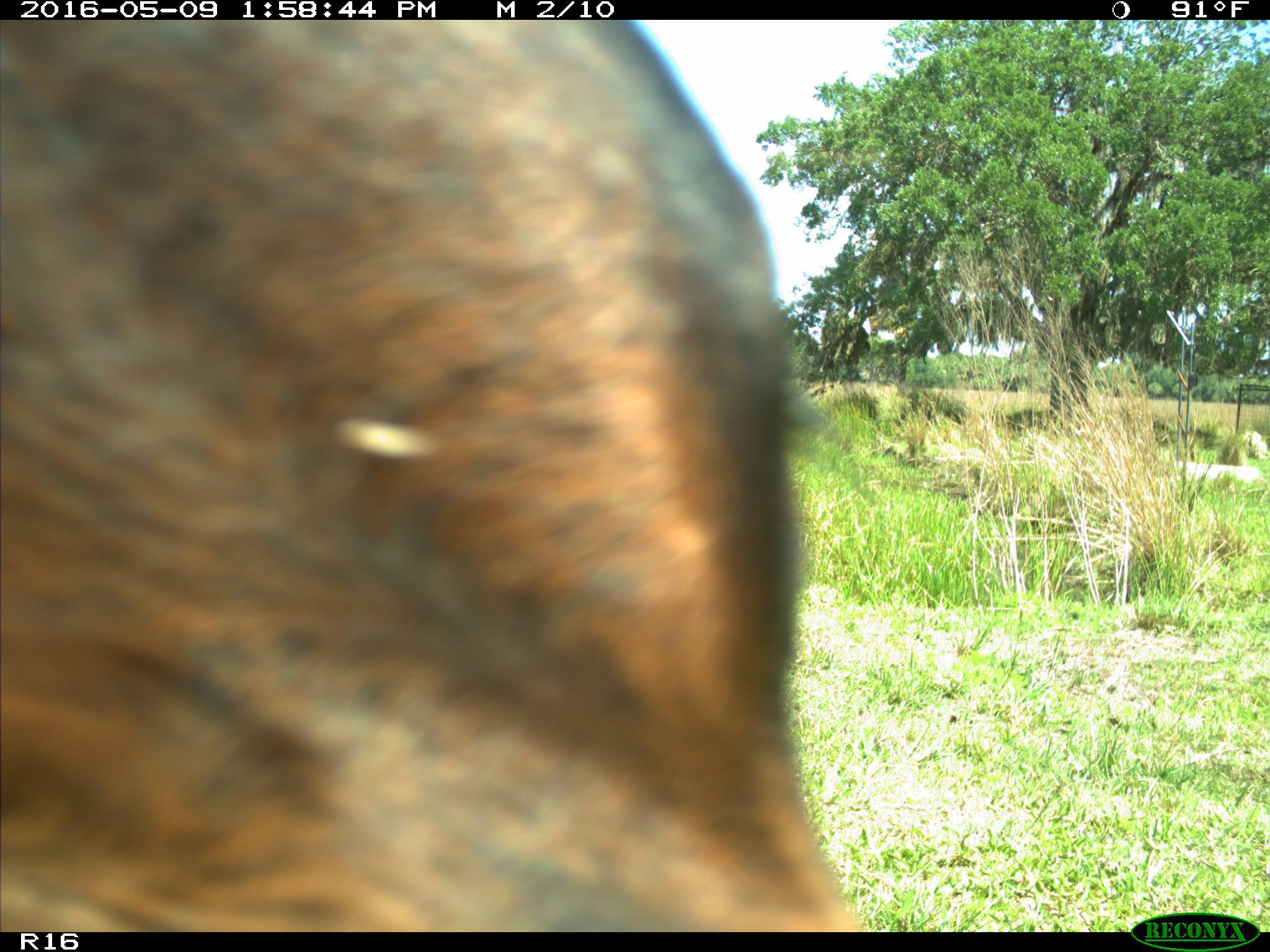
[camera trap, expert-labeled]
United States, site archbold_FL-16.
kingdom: Animalia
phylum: Chordata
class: Mammalia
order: Artiodactyla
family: Bovidae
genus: Bos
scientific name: Bos taurus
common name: domestic cow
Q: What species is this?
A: Bos taurus (domestic cow).